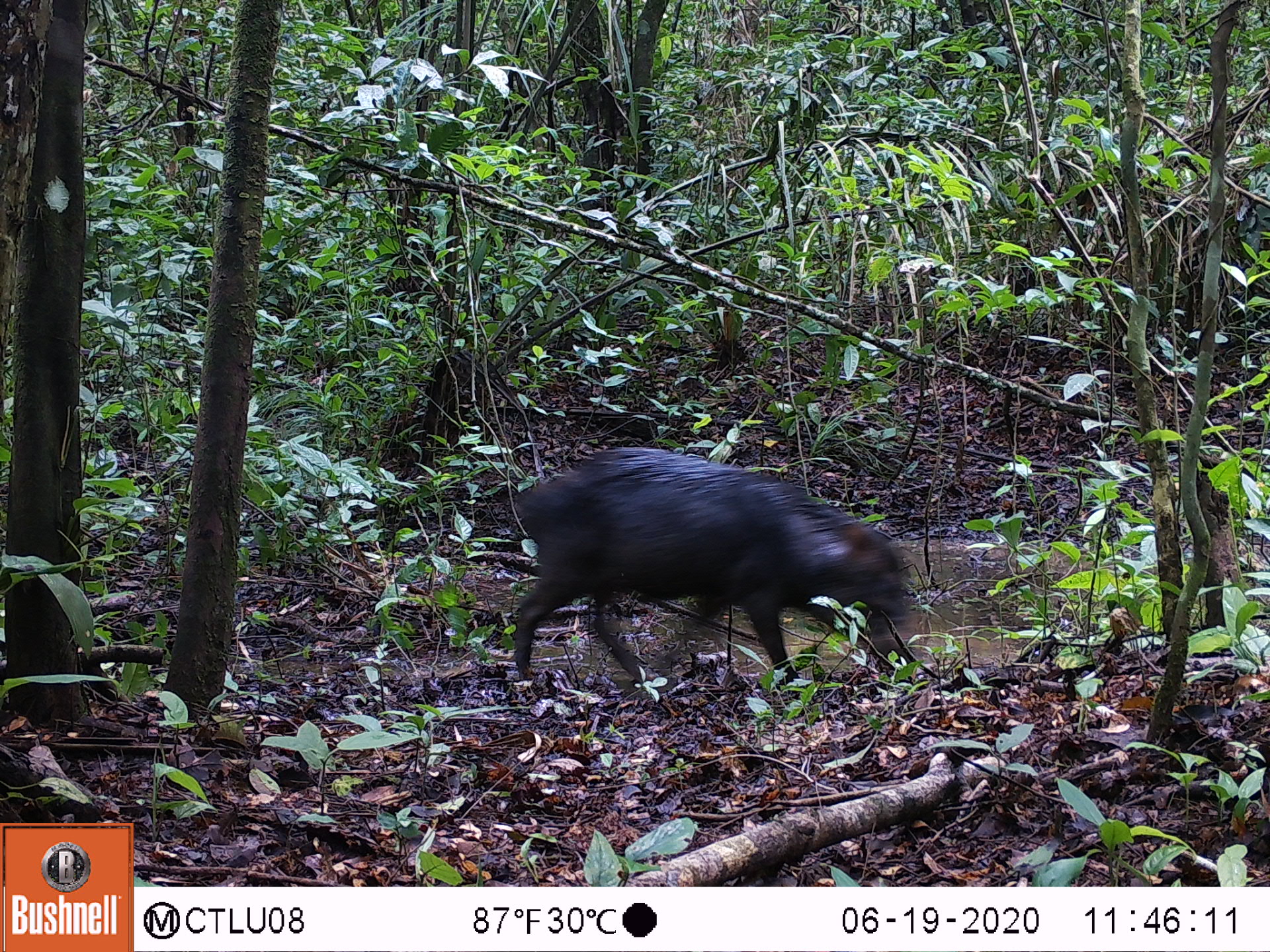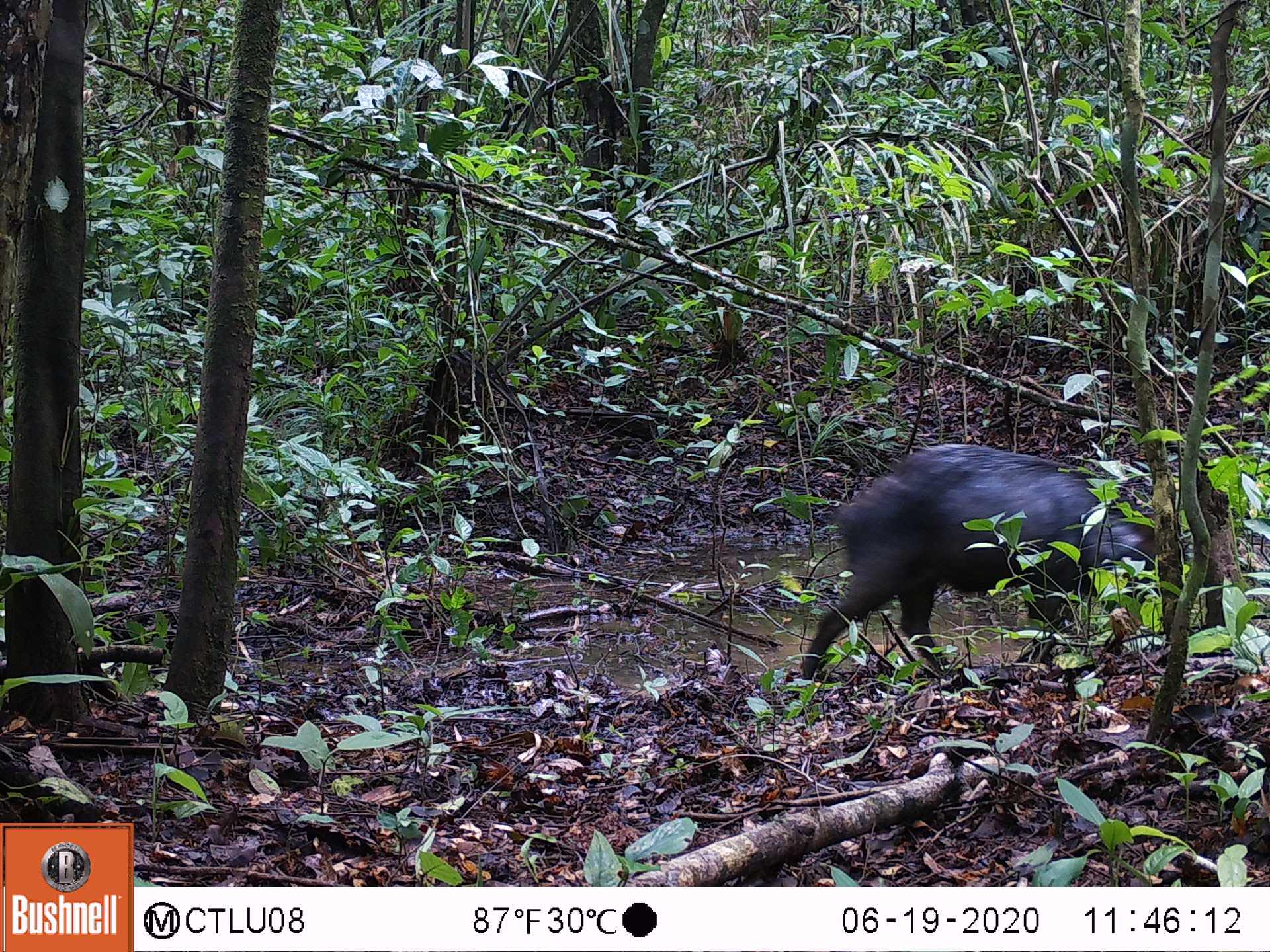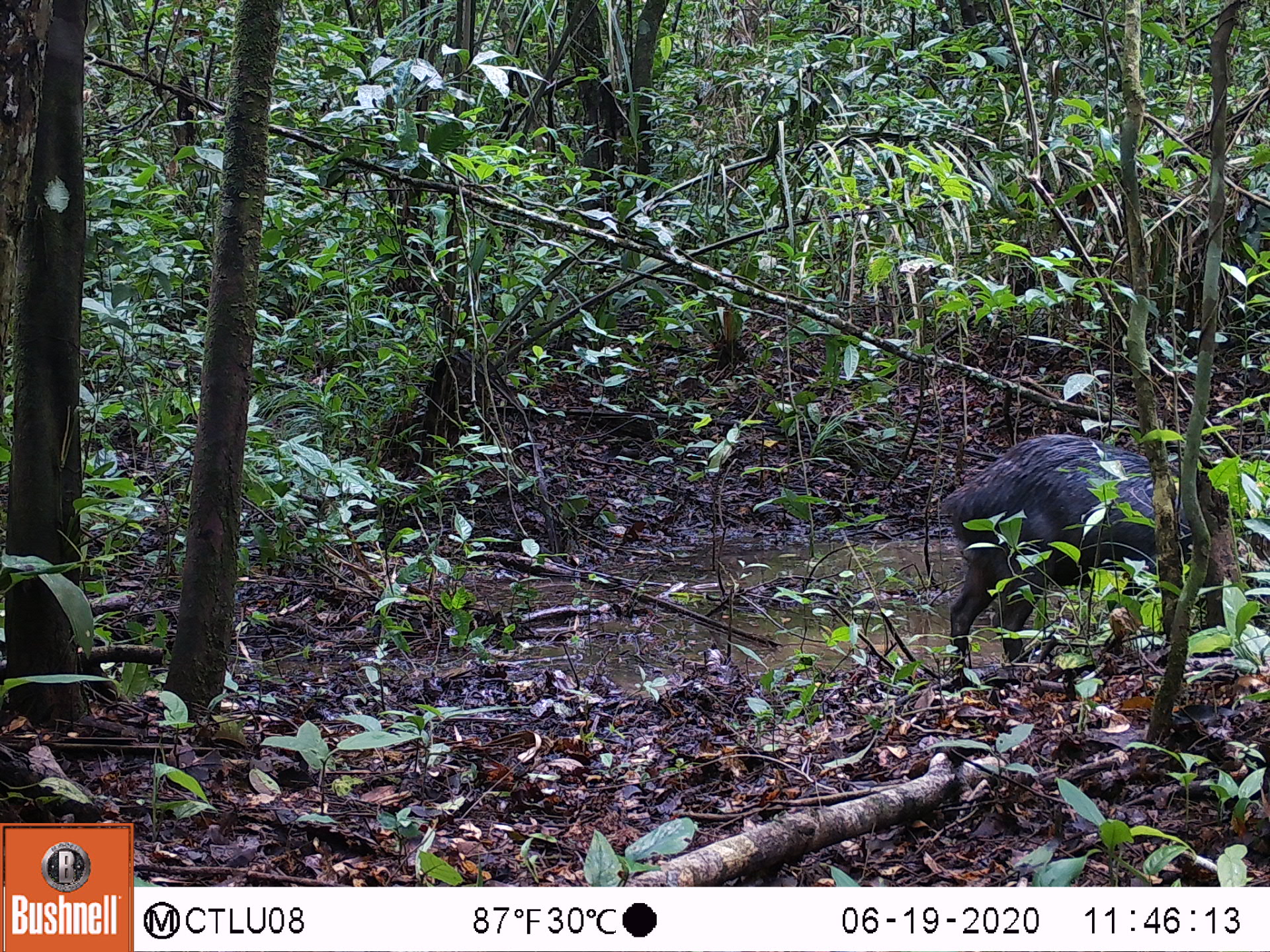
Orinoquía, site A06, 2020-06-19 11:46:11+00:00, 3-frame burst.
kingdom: Animalia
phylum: Chordata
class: Mammalia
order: Artiodactyla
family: Tayassuidae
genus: Tayassu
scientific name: Tayassu pecari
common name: white-lipped peccary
White-lipped peccary (Tayassu pecari).